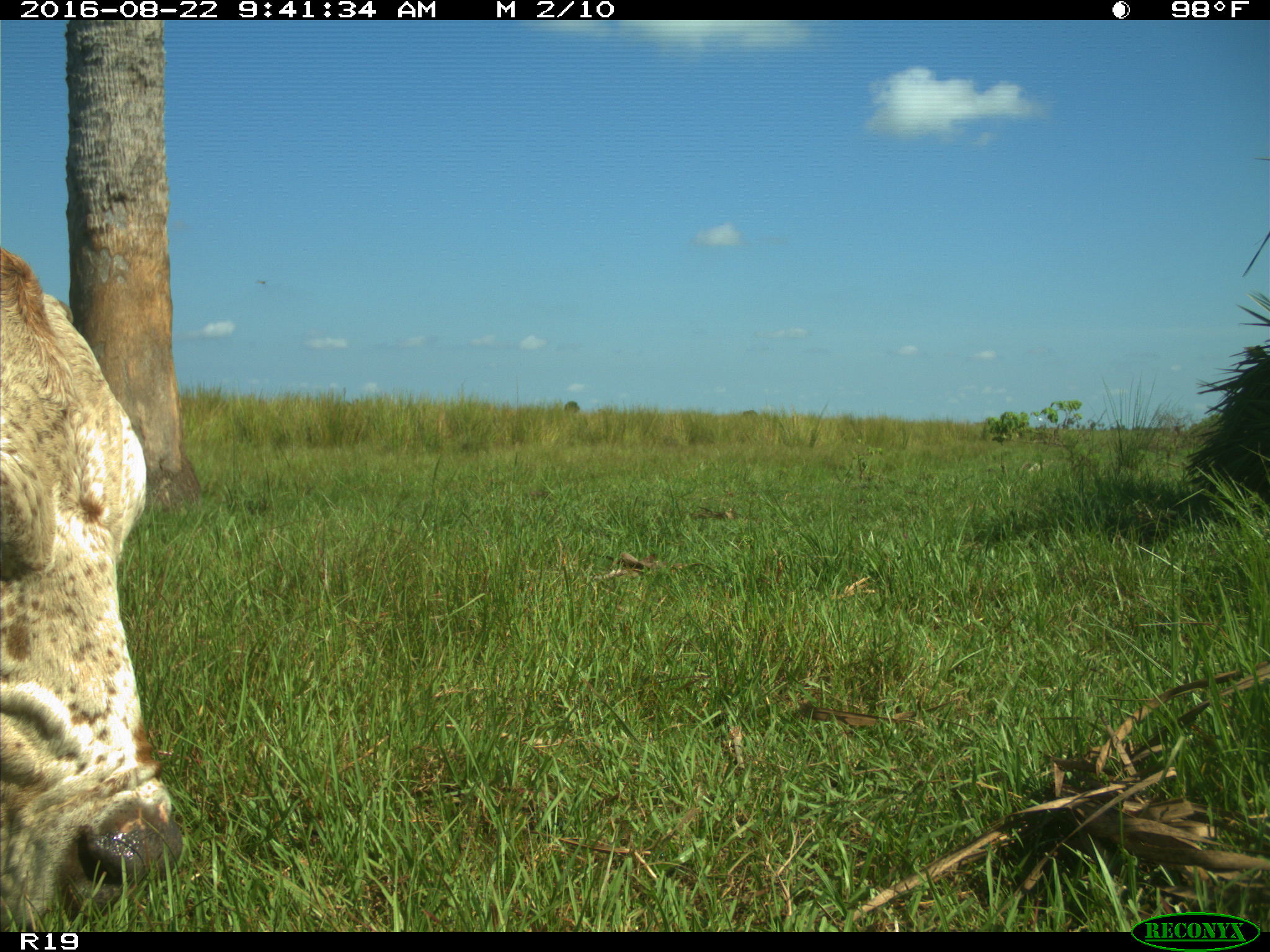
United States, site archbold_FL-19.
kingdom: Animalia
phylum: Chordata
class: Mammalia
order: Artiodactyla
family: Bovidae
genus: Bos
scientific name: Bos taurus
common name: domestic cow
Bos taurus (domestic cow).